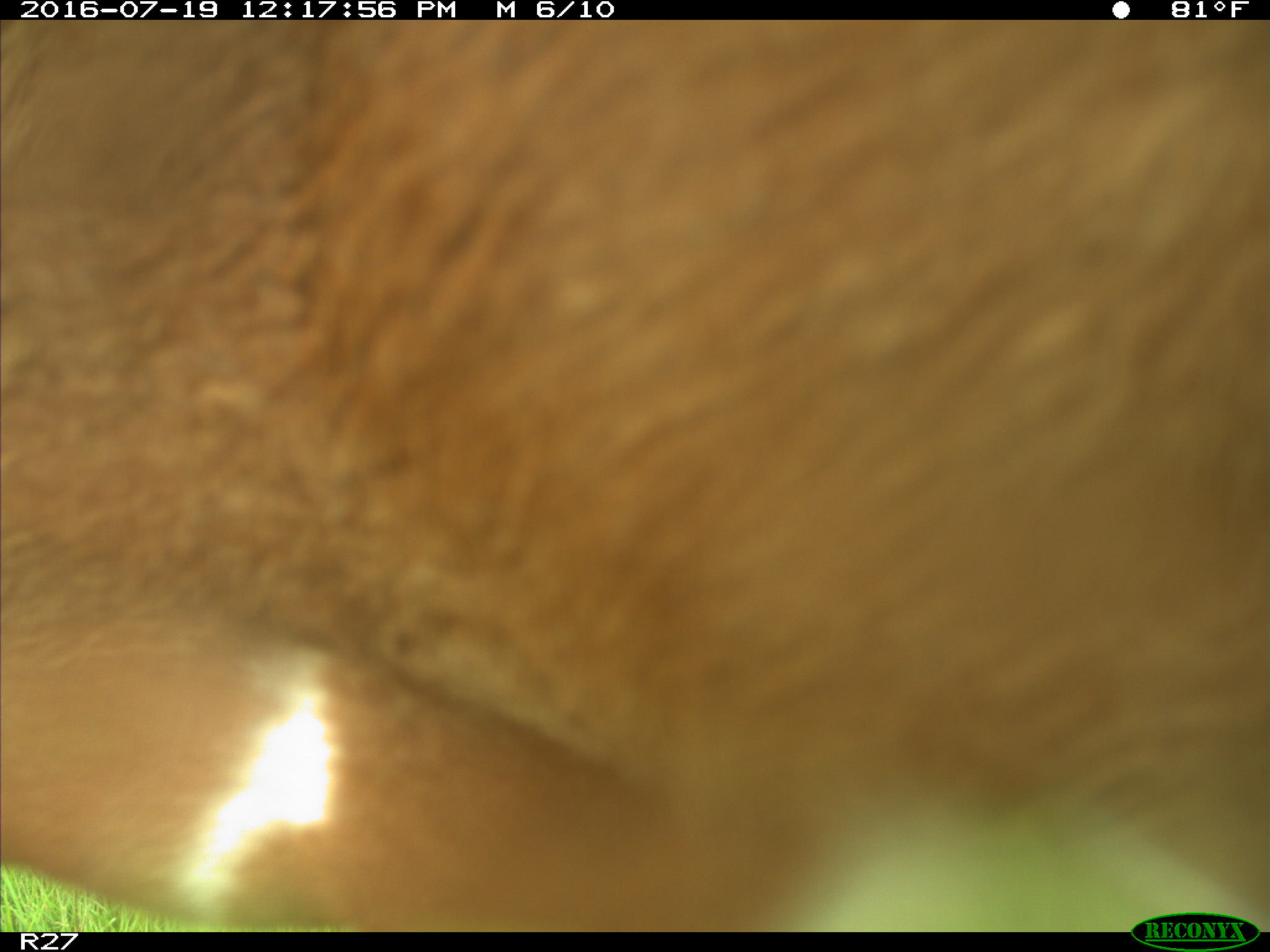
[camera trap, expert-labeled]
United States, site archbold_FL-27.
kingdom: Animalia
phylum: Chordata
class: Mammalia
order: Artiodactyla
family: Bovidae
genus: Bos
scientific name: Bos taurus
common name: domestic cow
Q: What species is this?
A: Bos taurus (domestic cow).